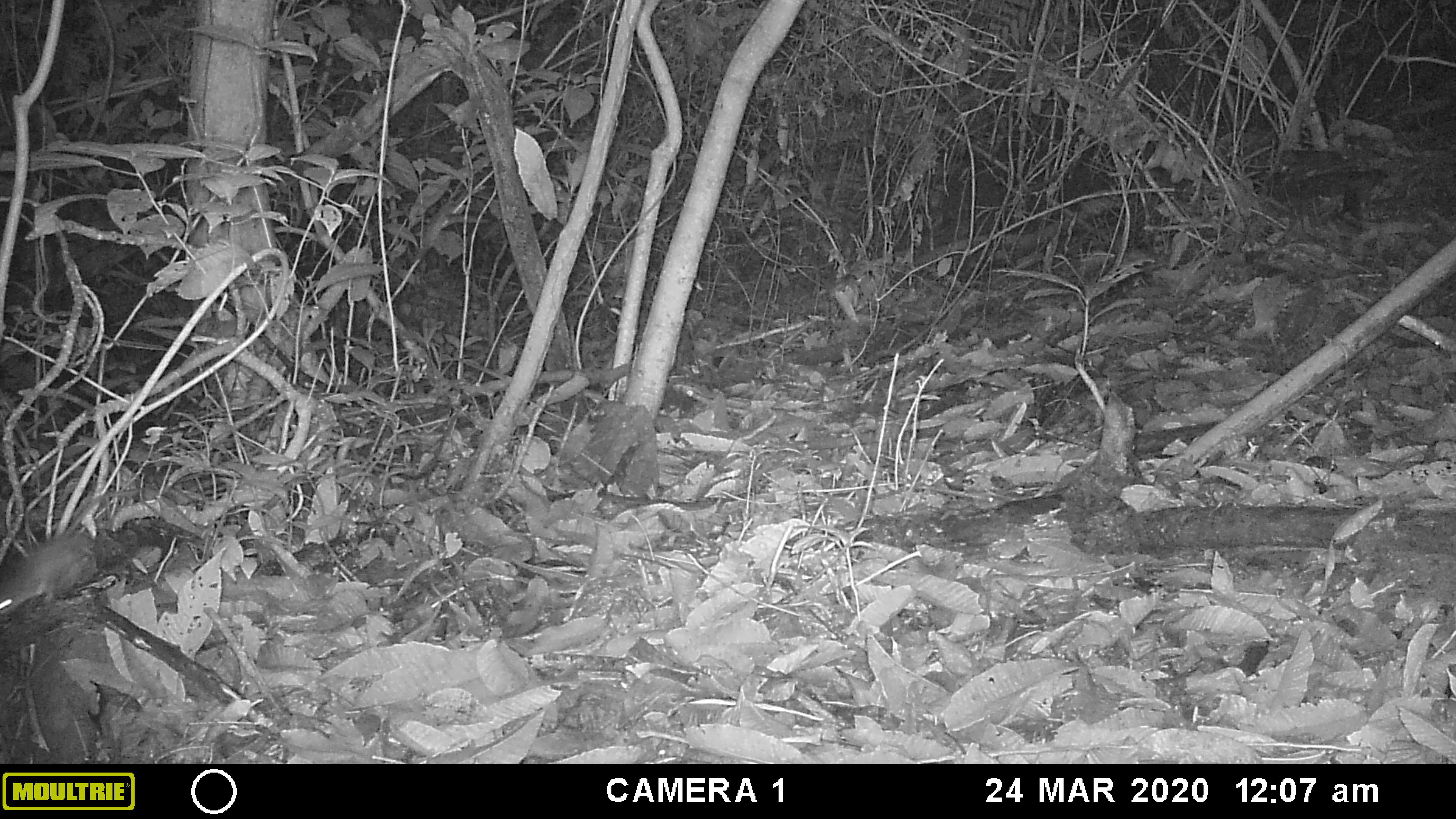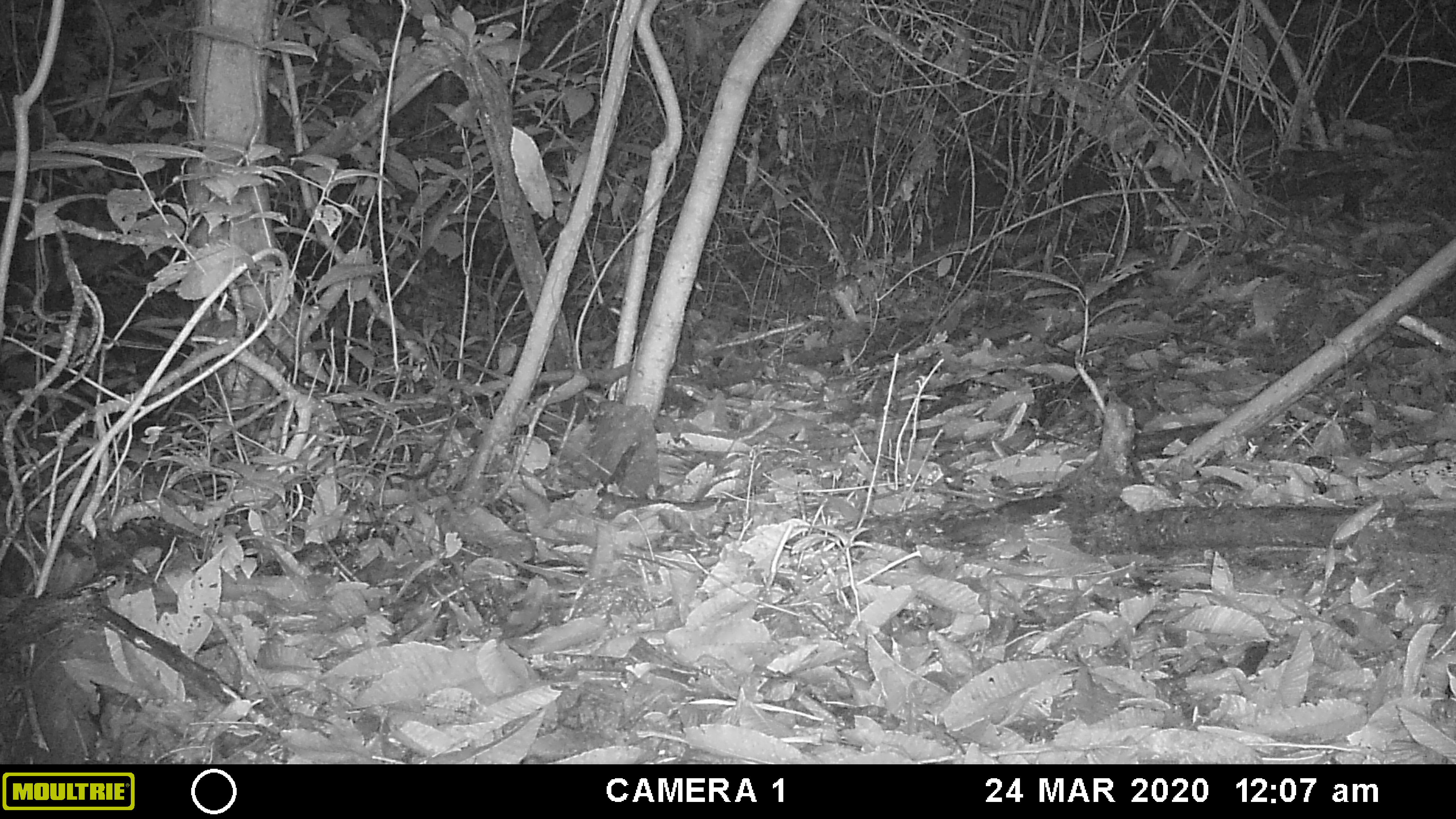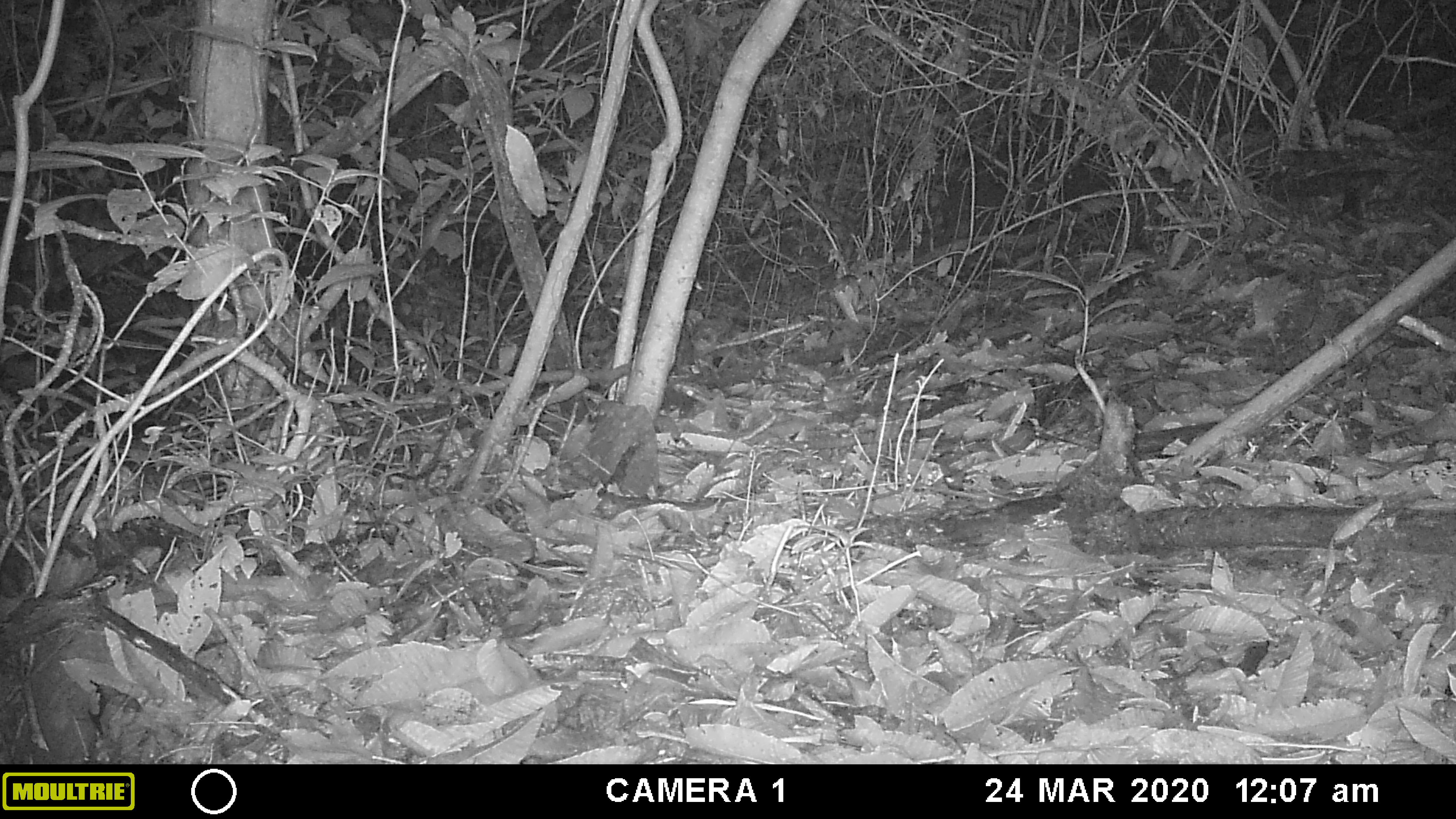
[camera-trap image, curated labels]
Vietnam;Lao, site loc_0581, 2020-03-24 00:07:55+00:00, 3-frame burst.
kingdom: Animalia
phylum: Chordata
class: Mammalia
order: Rodentia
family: Muridae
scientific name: Muridae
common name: old-world mice and rats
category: unidentified murid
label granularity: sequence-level